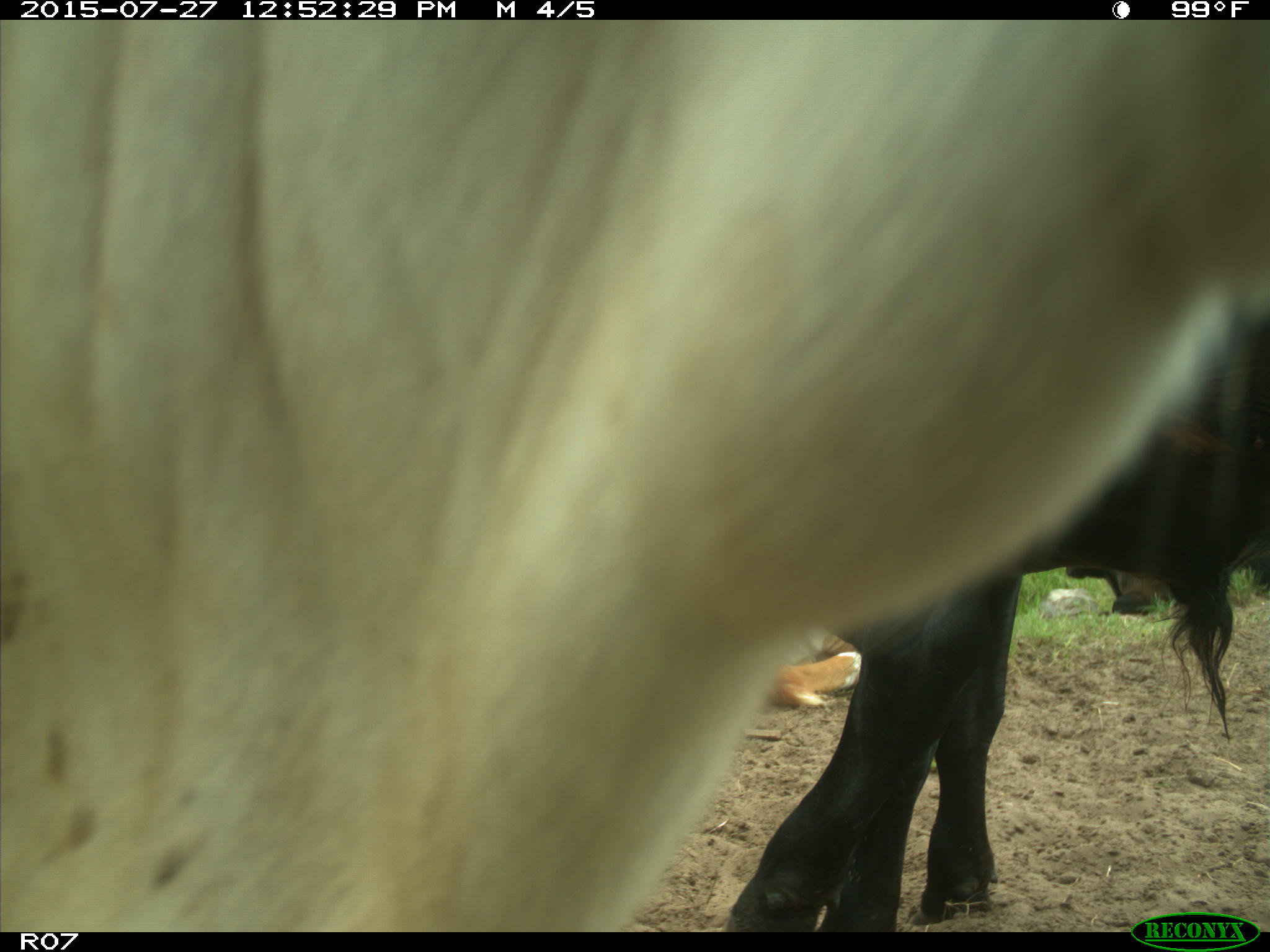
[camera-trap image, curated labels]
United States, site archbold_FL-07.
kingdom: Animalia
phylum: Chordata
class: Mammalia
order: Artiodactyla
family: Bovidae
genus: Bos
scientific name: Bos taurus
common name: domestic cow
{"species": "Bos taurus (domestic cow)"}